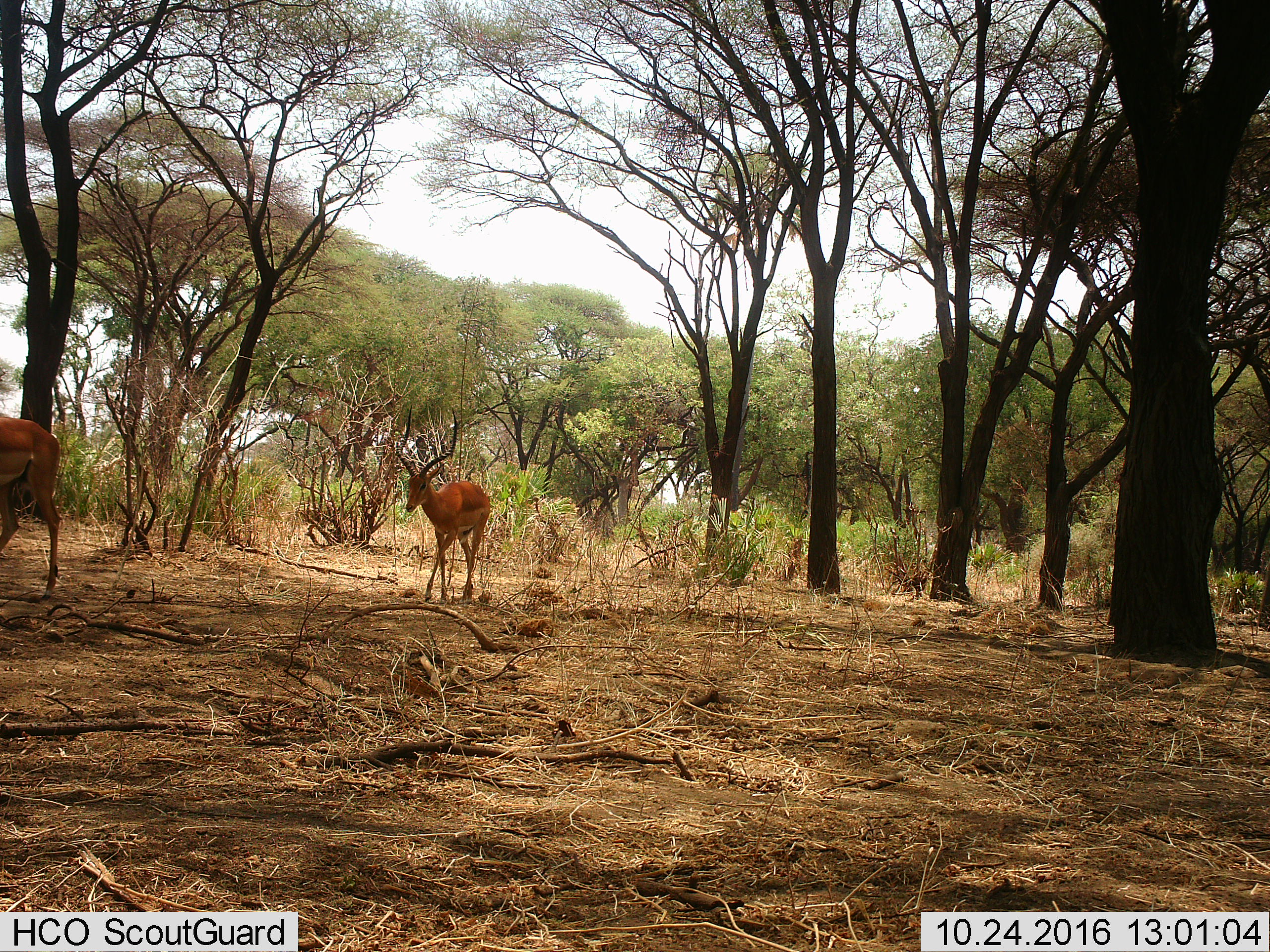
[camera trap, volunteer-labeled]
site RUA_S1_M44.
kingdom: Animalia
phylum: Chordata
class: Mammalia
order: Artiodactyla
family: Bovidae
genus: Aepyceros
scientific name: Aepyceros melampus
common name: impala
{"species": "impala (Aepyceros melampus)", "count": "2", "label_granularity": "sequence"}